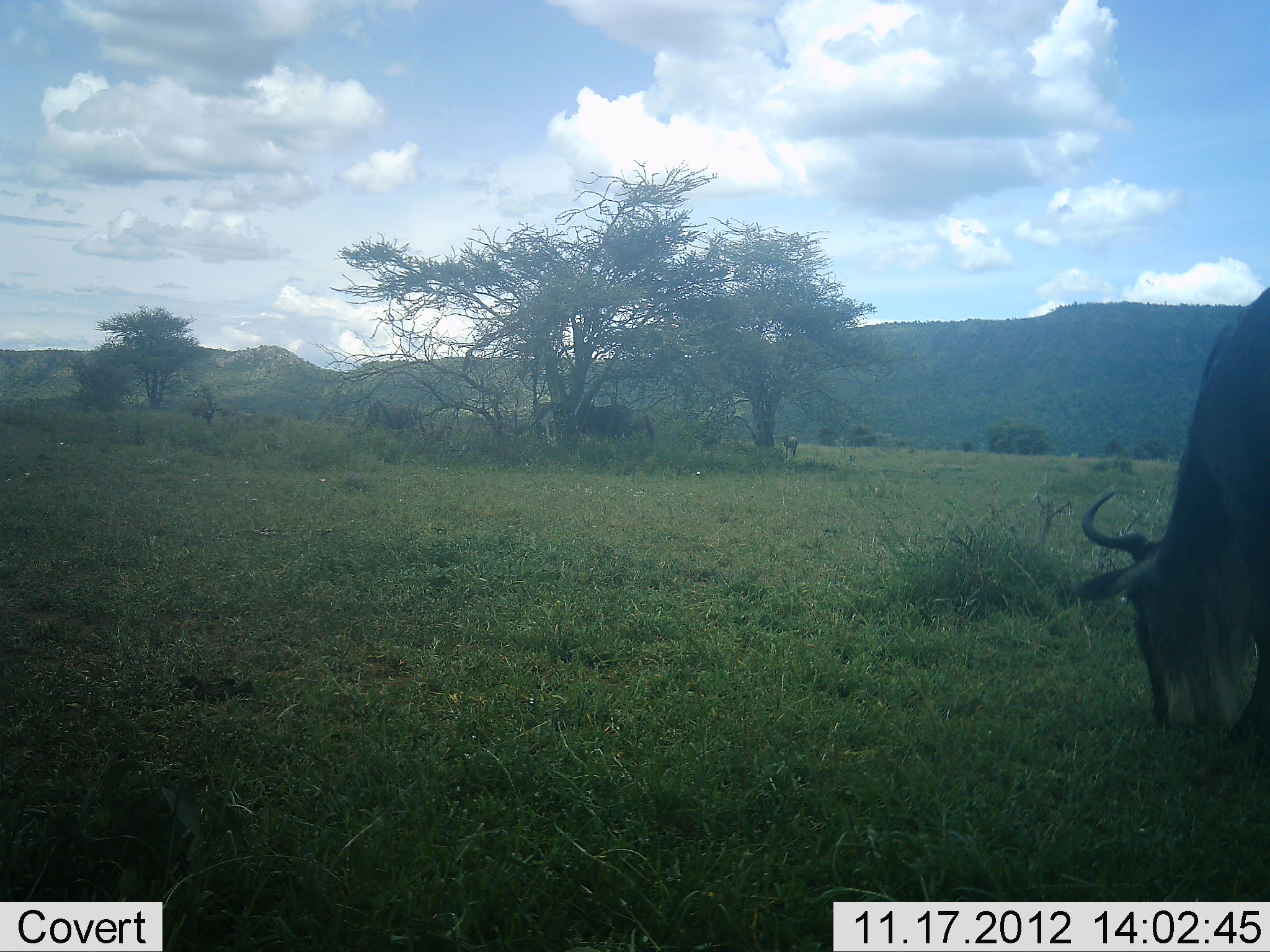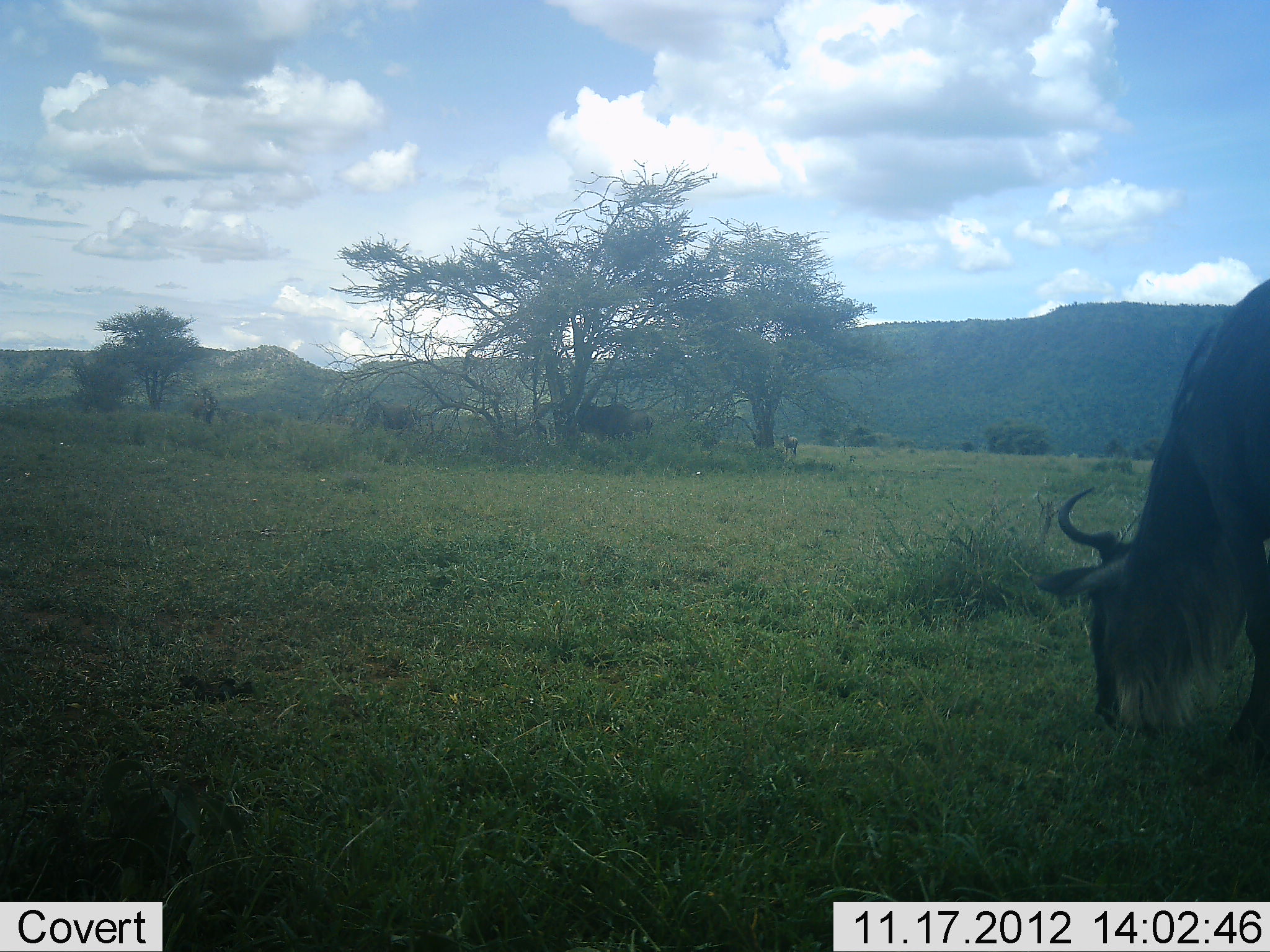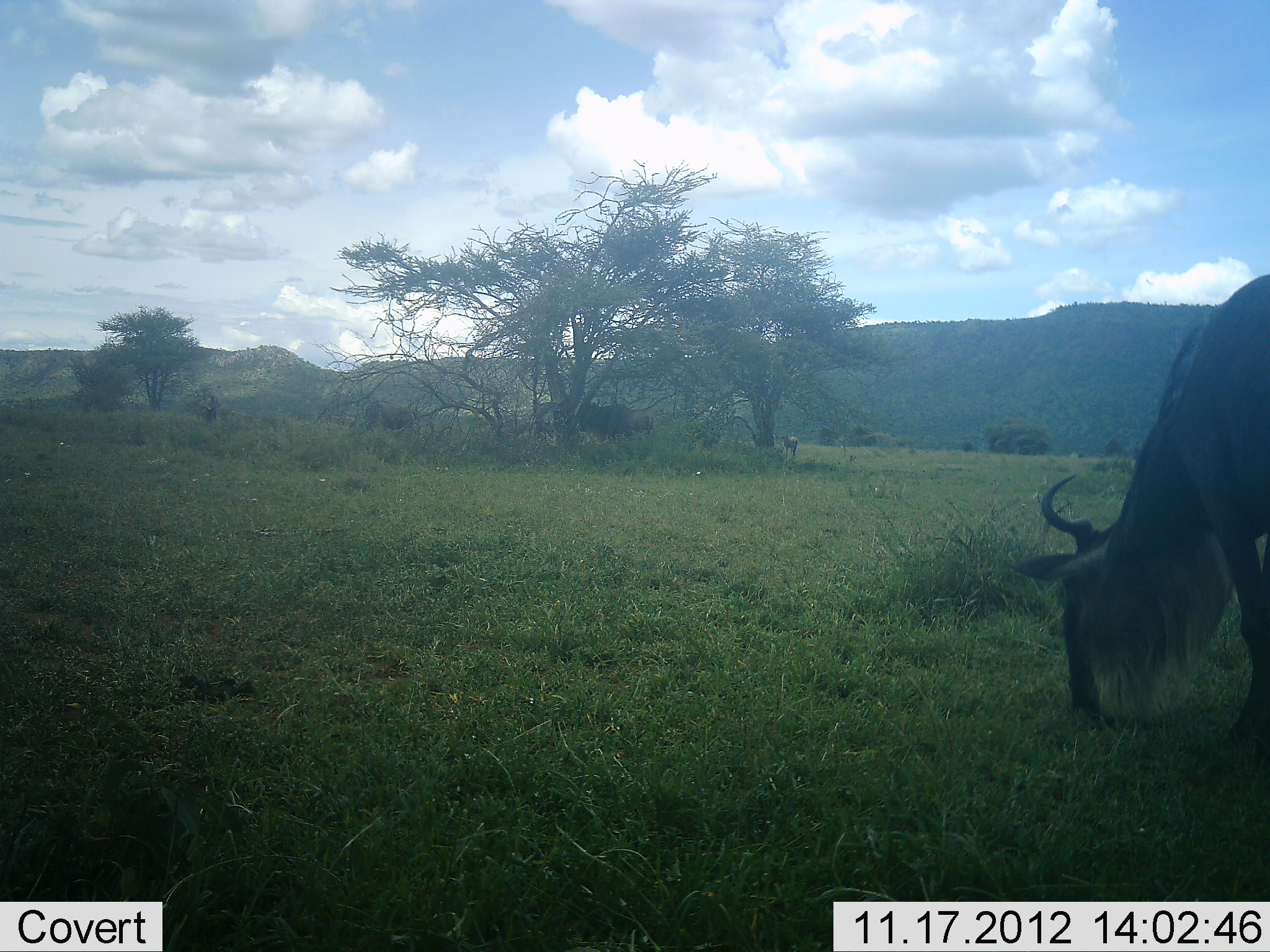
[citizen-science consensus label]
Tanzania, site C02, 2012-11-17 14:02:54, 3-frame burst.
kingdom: Animalia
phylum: Chordata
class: Mammalia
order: Artiodactyla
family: Bovidae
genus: Connochaetes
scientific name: Connochaetes taurinus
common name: blue wildebeest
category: wildebeest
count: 1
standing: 0%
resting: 0%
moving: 0%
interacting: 0%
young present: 0%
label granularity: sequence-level